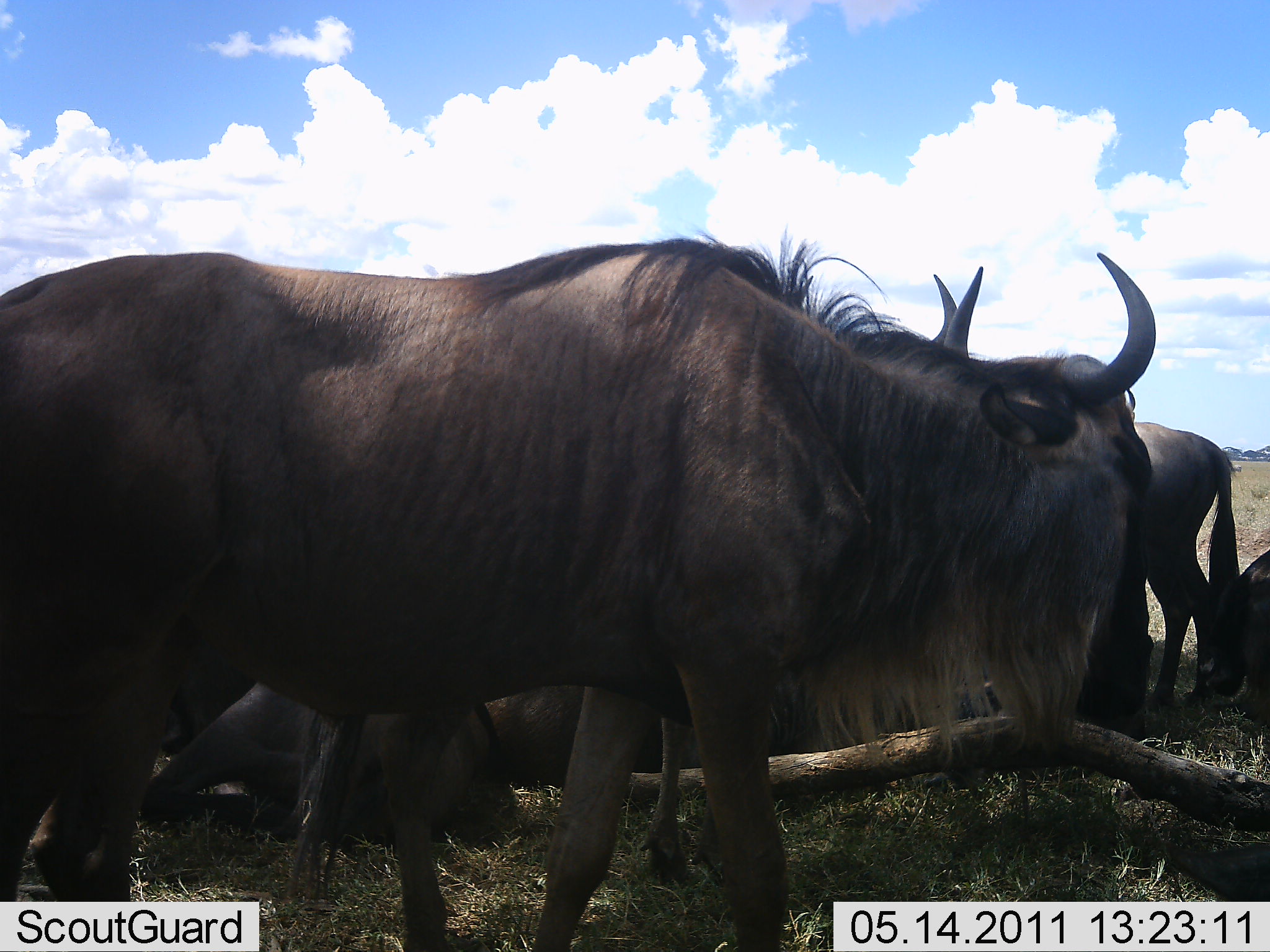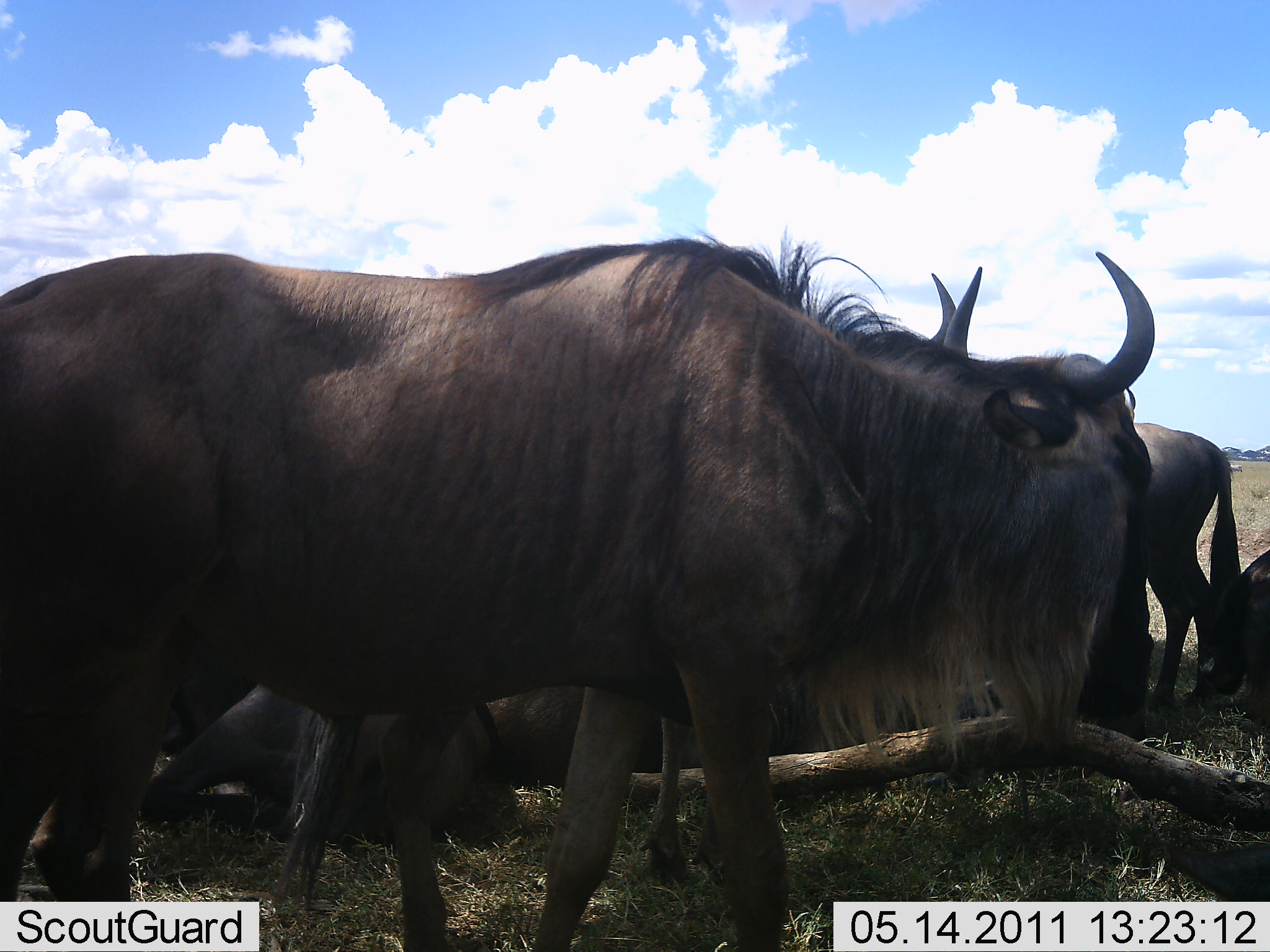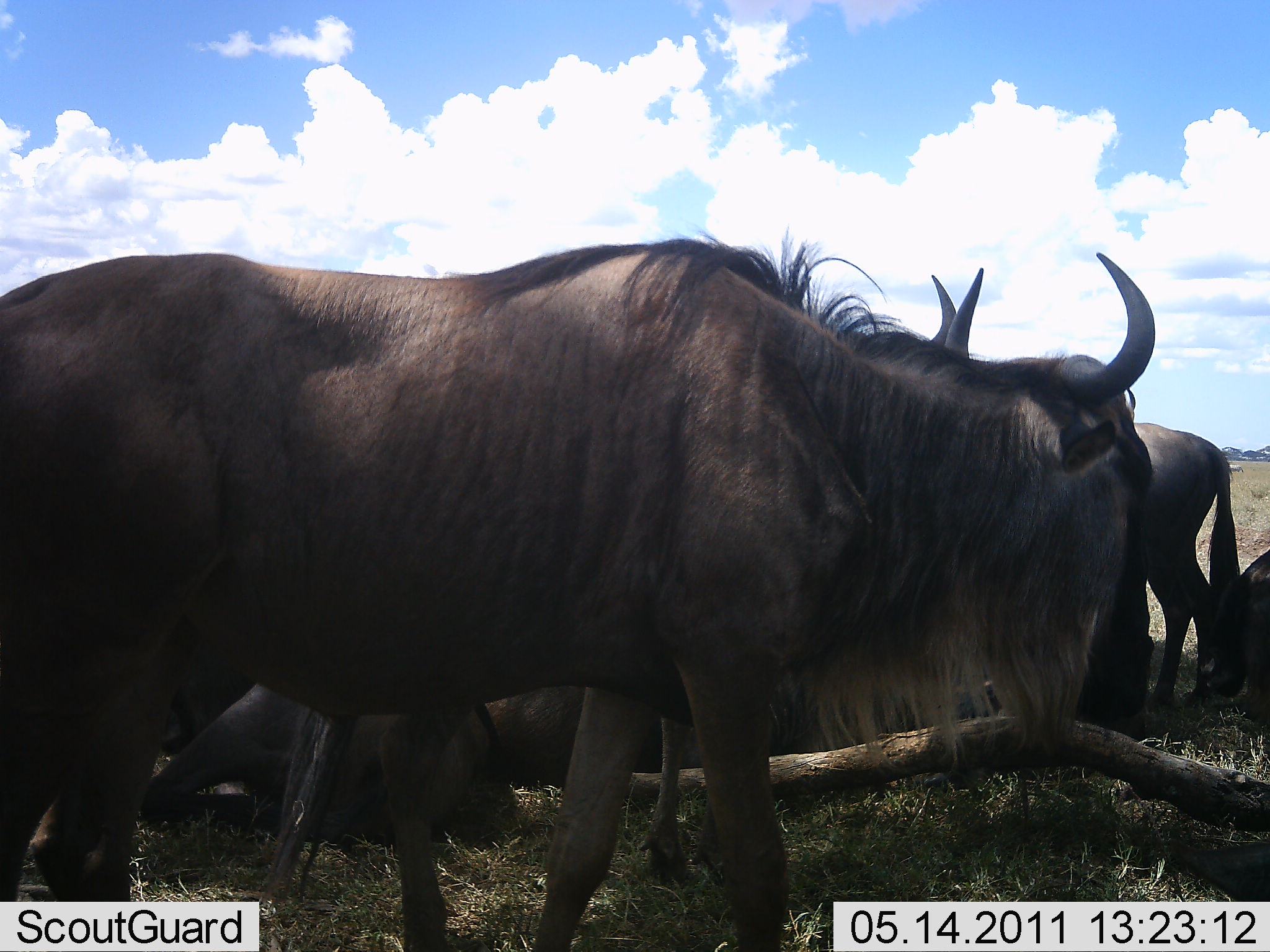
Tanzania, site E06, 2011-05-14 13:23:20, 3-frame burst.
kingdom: Animalia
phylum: Chordata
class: Mammalia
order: Artiodactyla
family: Bovidae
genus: Connochaetes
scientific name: Connochaetes taurinus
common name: blue wildebeest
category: wildebeest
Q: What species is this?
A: Wildebeest (blue wildebeest) (Connochaetes taurinus).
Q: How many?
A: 5.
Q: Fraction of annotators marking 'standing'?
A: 92%.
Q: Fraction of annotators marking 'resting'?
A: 62%.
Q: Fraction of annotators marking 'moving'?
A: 8%.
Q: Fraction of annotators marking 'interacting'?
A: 8%.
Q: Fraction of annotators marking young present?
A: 0%.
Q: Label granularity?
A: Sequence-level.